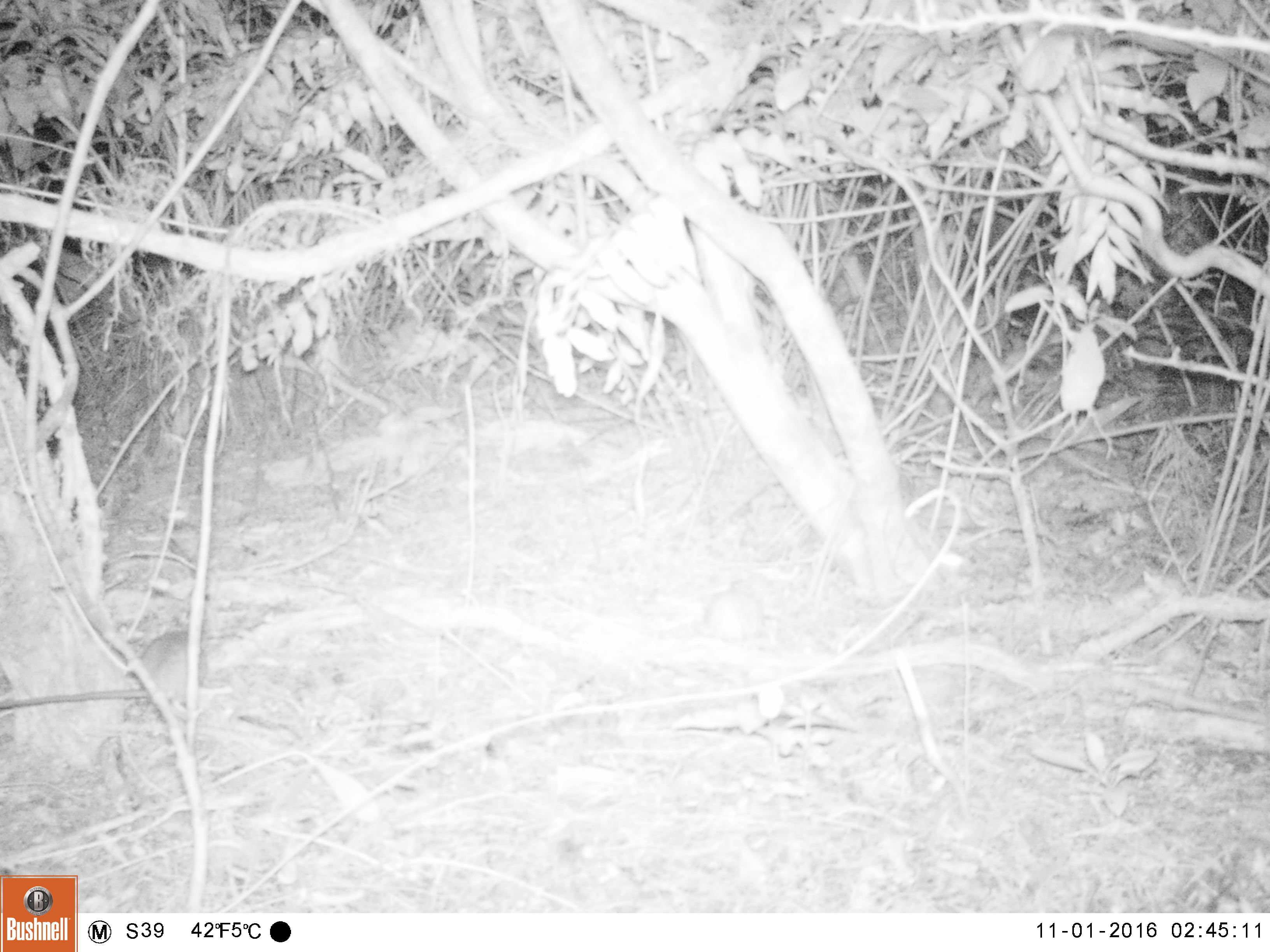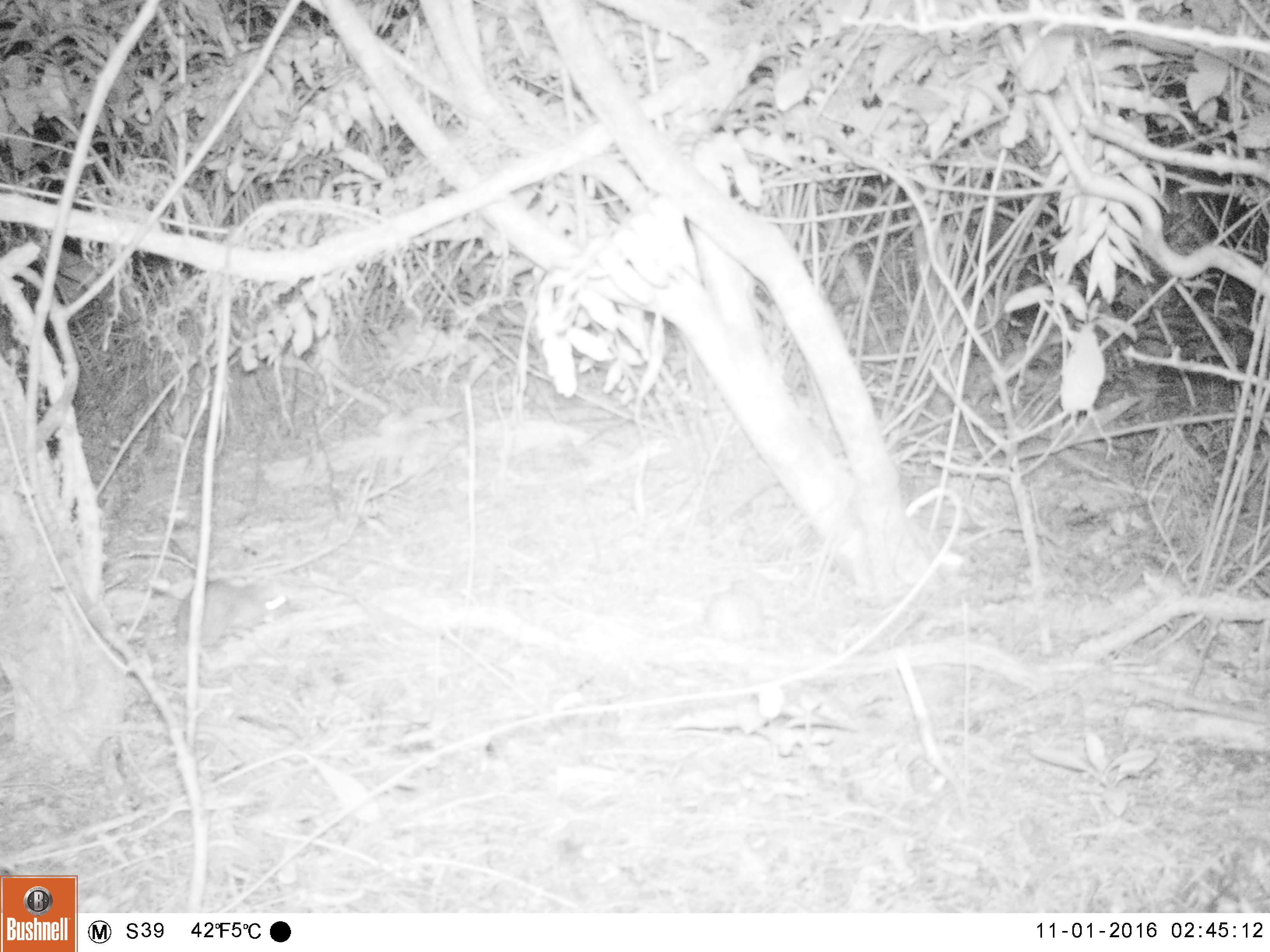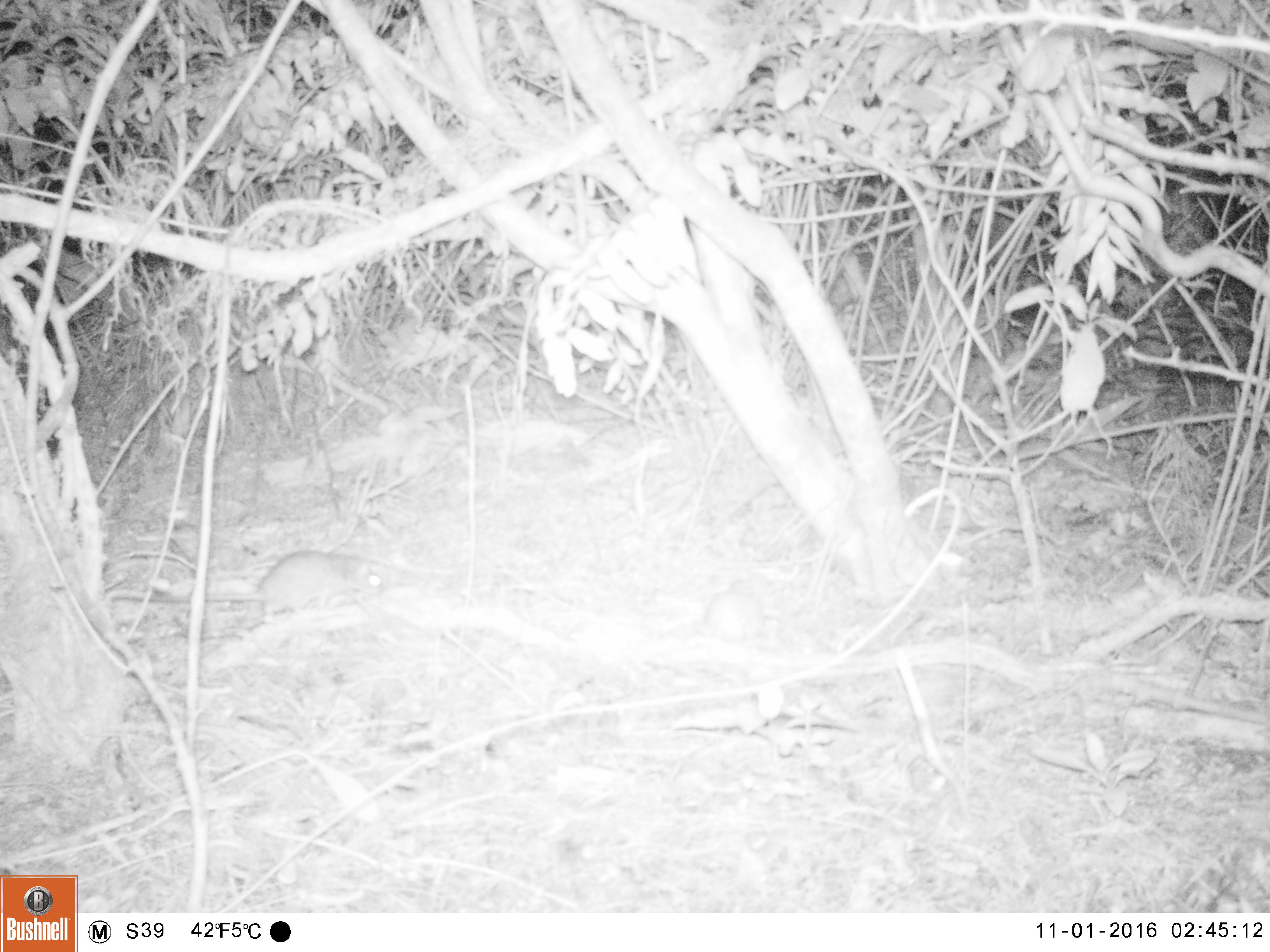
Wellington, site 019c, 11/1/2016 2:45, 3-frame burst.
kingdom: Animalia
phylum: Chordata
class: Mammalia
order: Rodentia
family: Muridae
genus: Rattus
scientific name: Rattus rattus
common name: ship rat